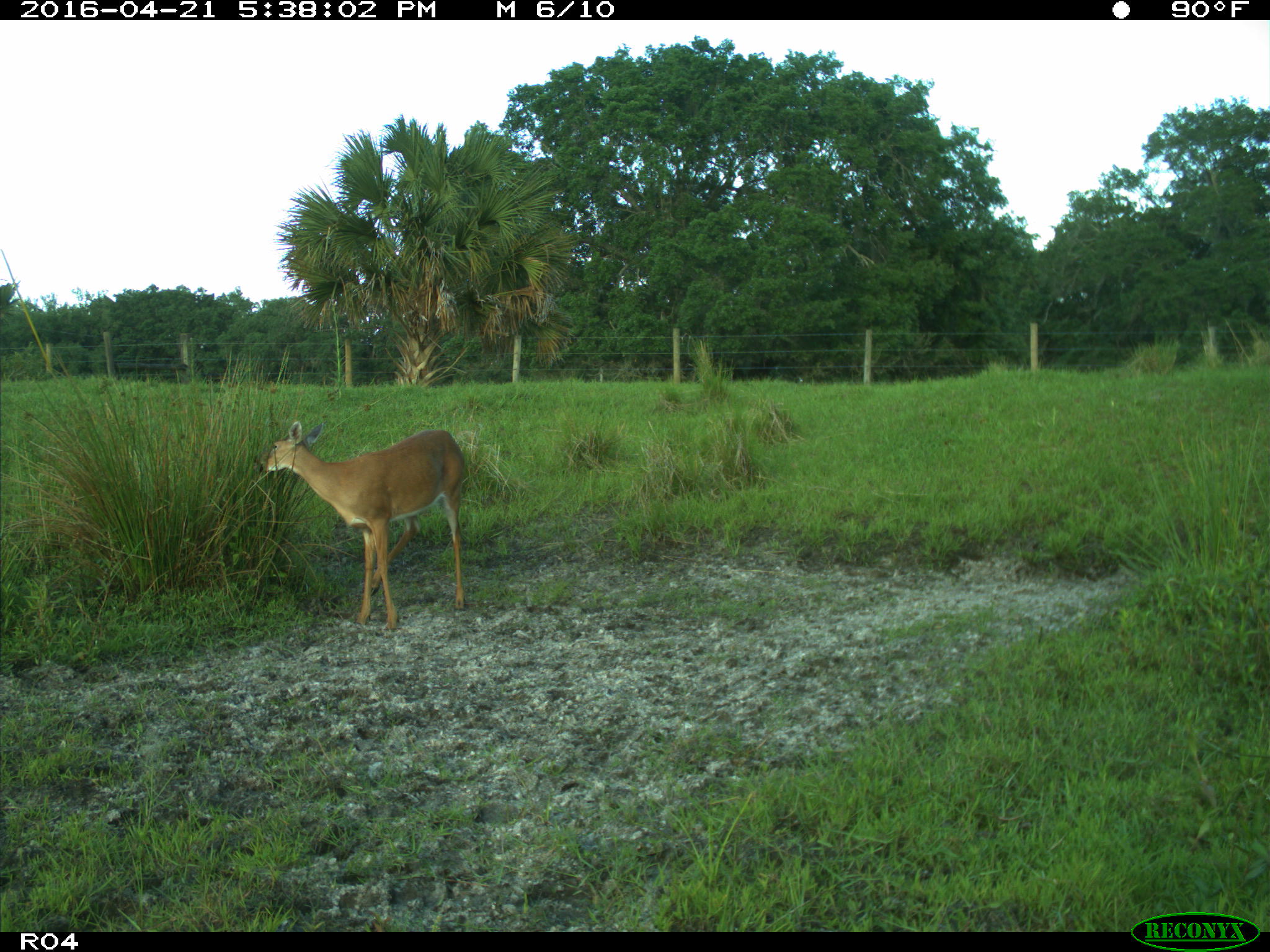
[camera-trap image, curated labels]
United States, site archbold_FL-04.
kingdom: Animalia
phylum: Chordata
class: Mammalia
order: Artiodactyla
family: Cervidae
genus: Odocoileus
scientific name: Odocoileus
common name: deer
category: unidentified deer